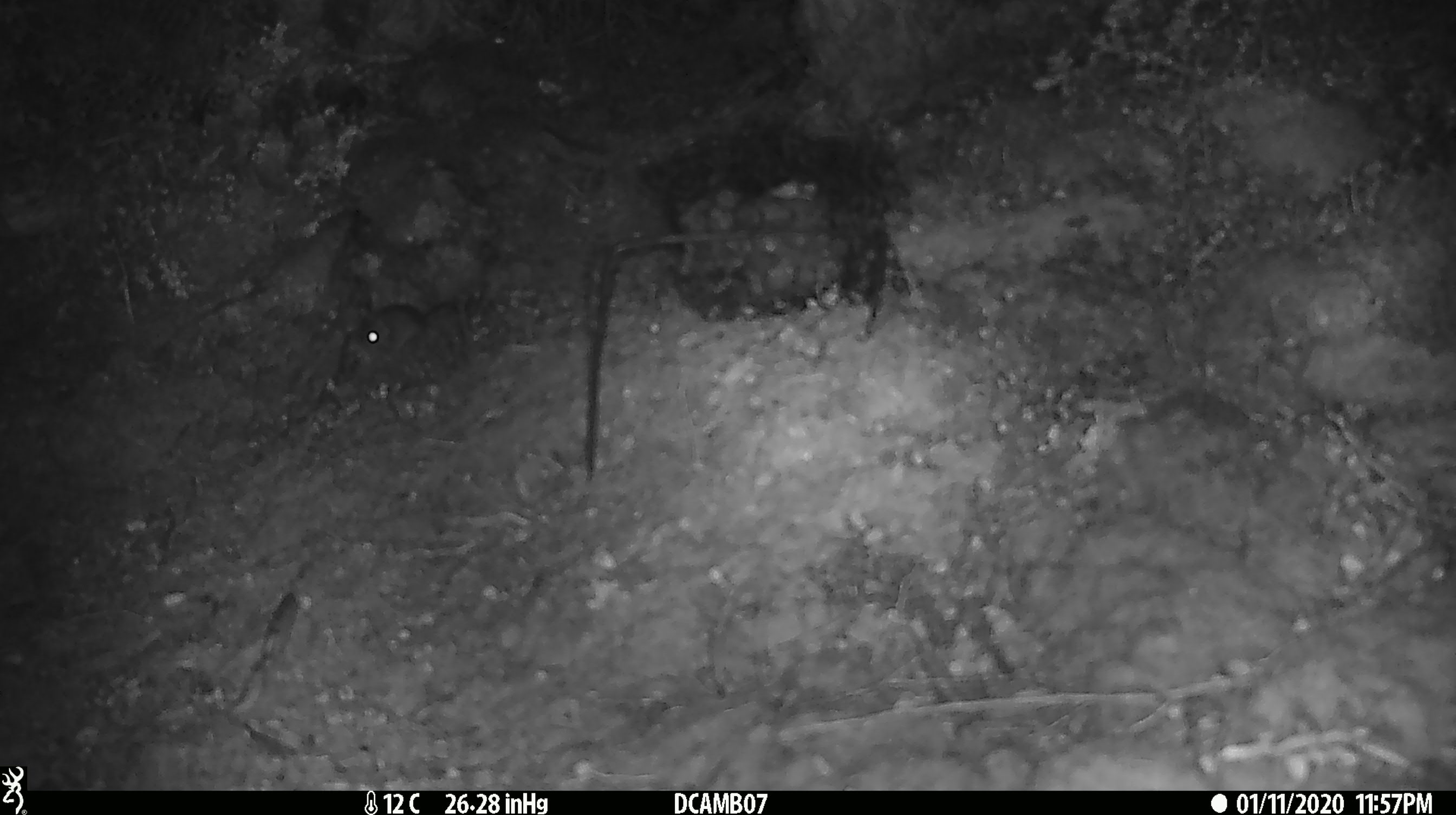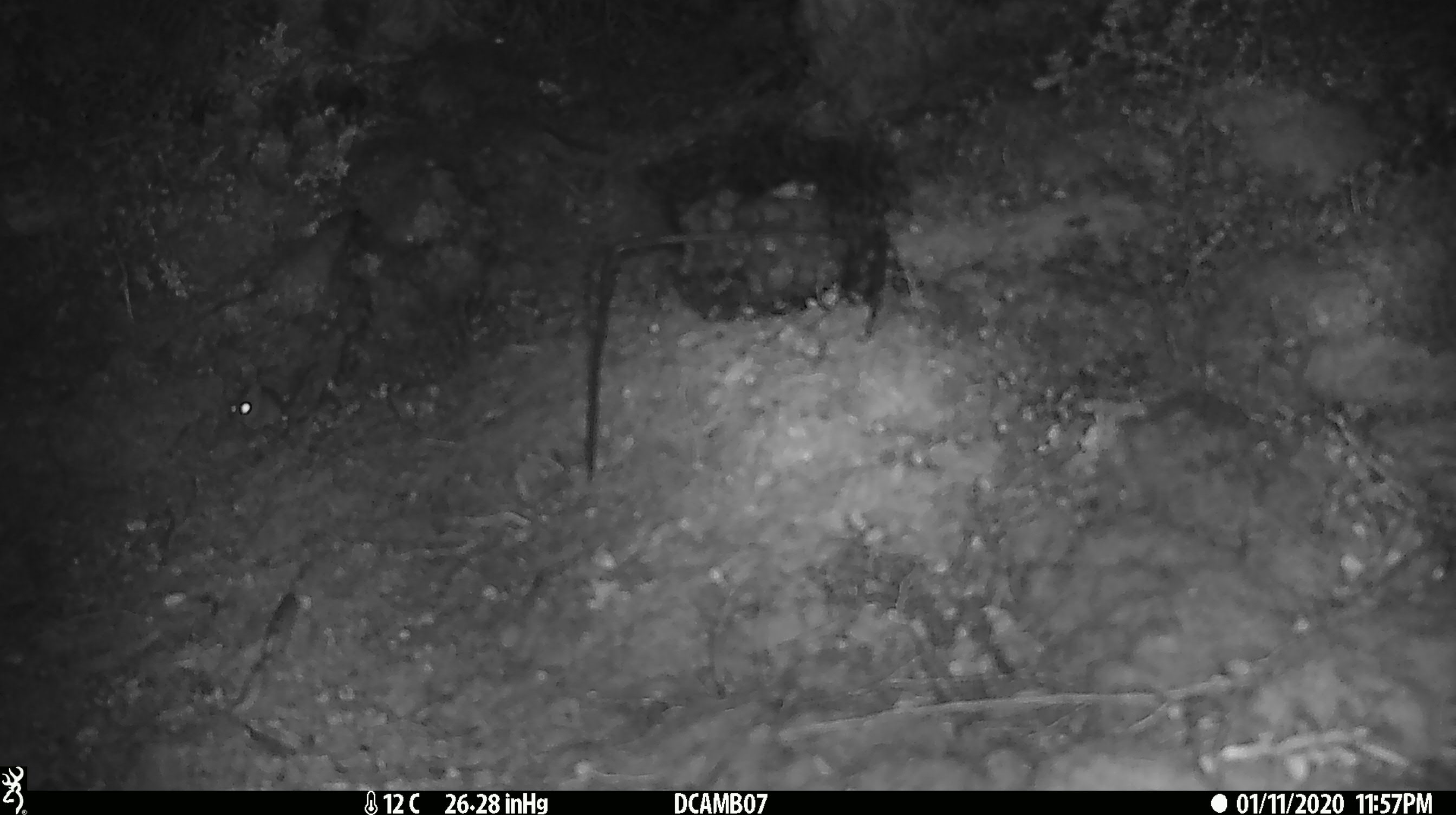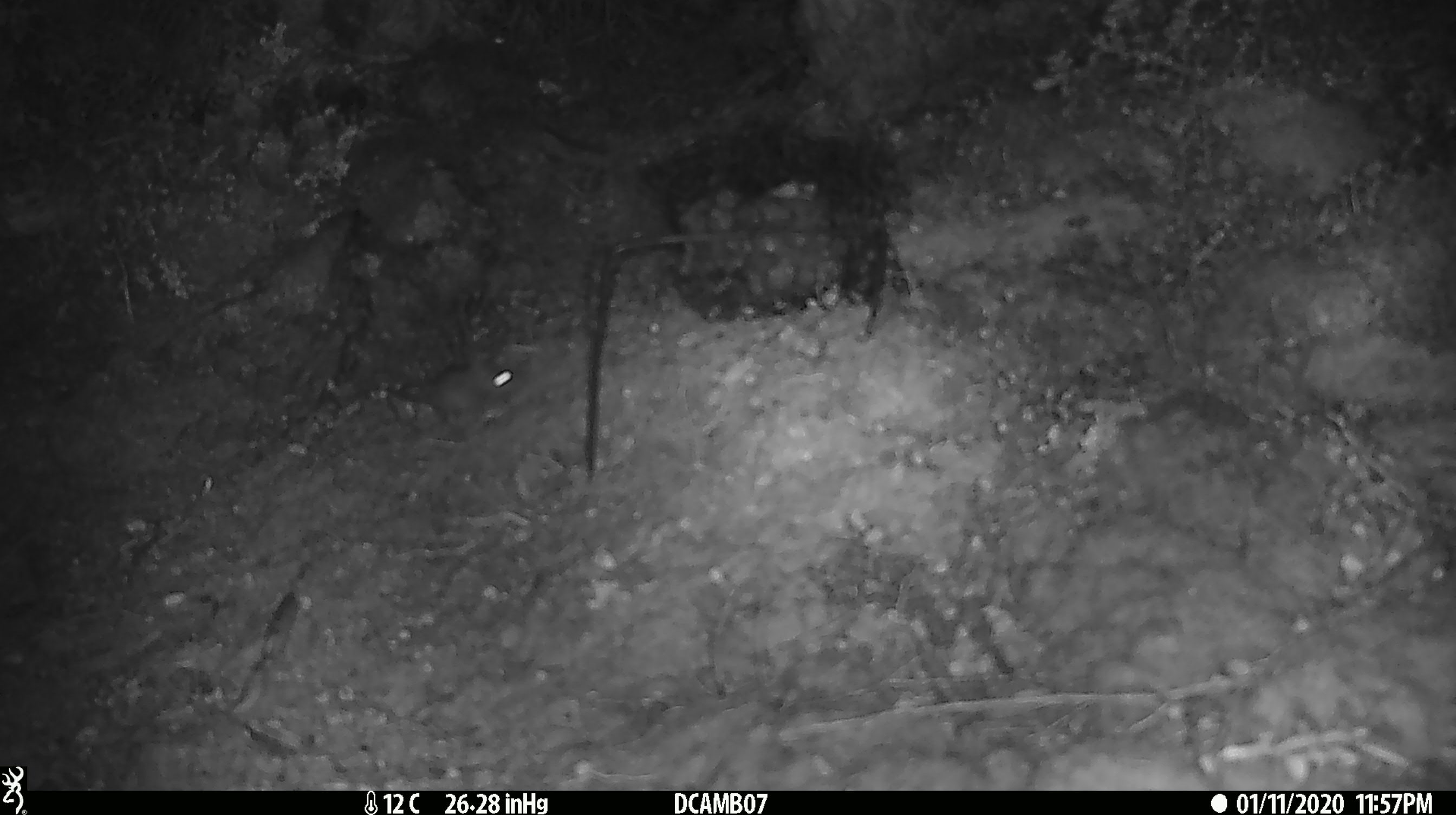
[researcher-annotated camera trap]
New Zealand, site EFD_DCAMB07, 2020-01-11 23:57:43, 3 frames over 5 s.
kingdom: Animalia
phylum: Chordata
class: Mammalia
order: Rodentia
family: Muridae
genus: Mus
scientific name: Mus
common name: mouse